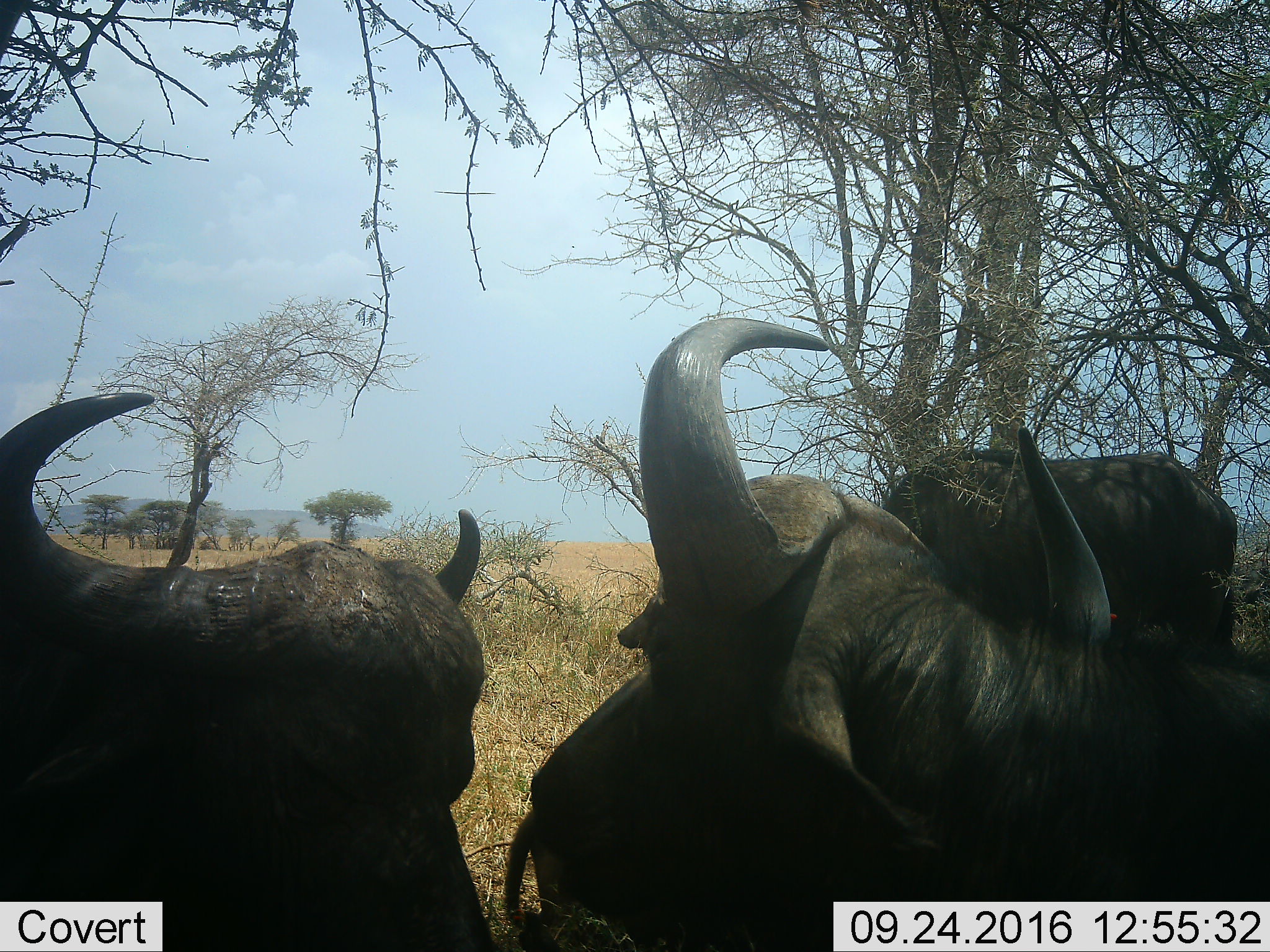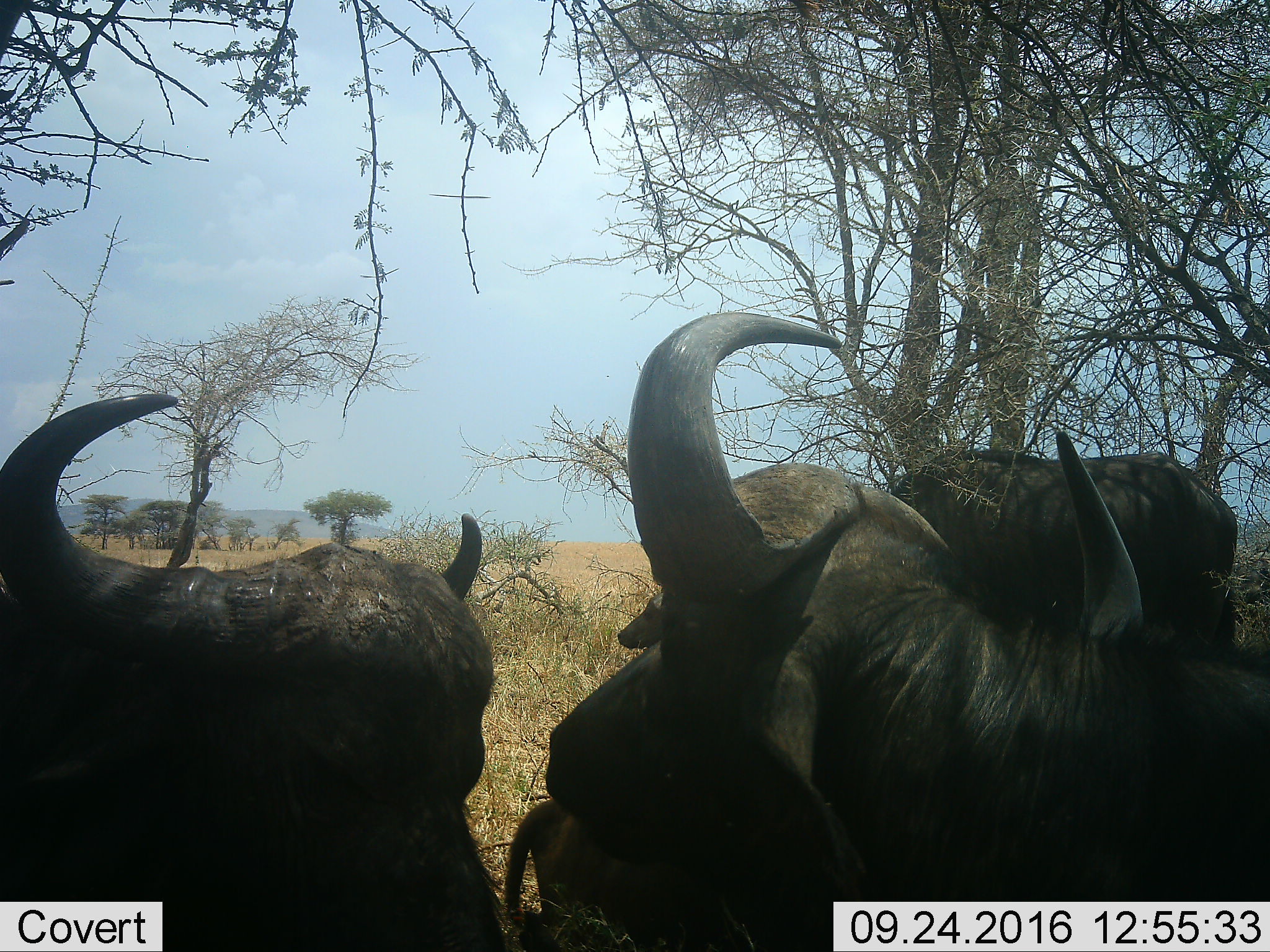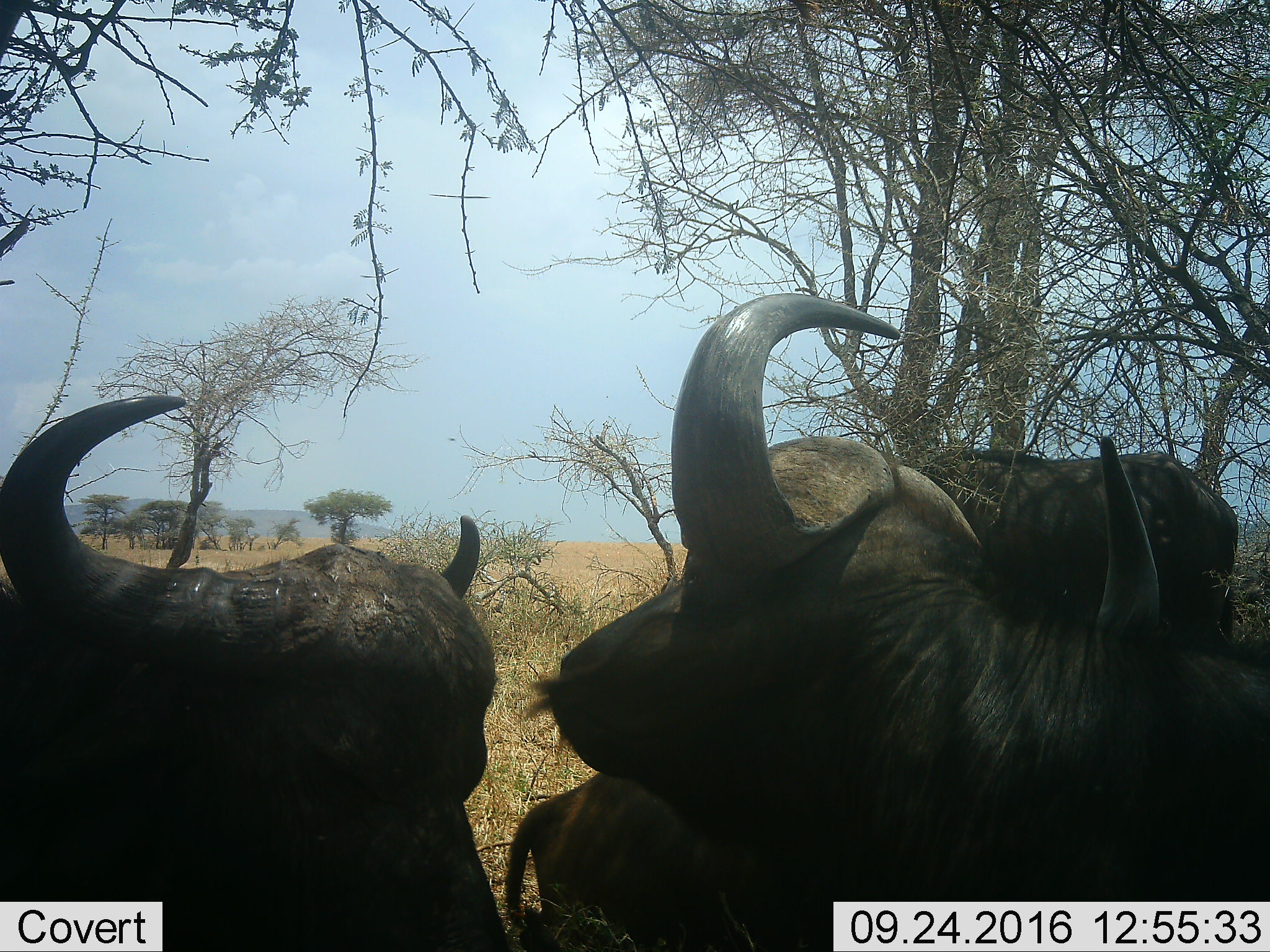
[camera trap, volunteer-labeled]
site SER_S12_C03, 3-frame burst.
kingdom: Animalia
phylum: Chordata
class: Mammalia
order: Artiodactyla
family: Bovidae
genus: Syncerus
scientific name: Syncerus caffer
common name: african buffalo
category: buffalo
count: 4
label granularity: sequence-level